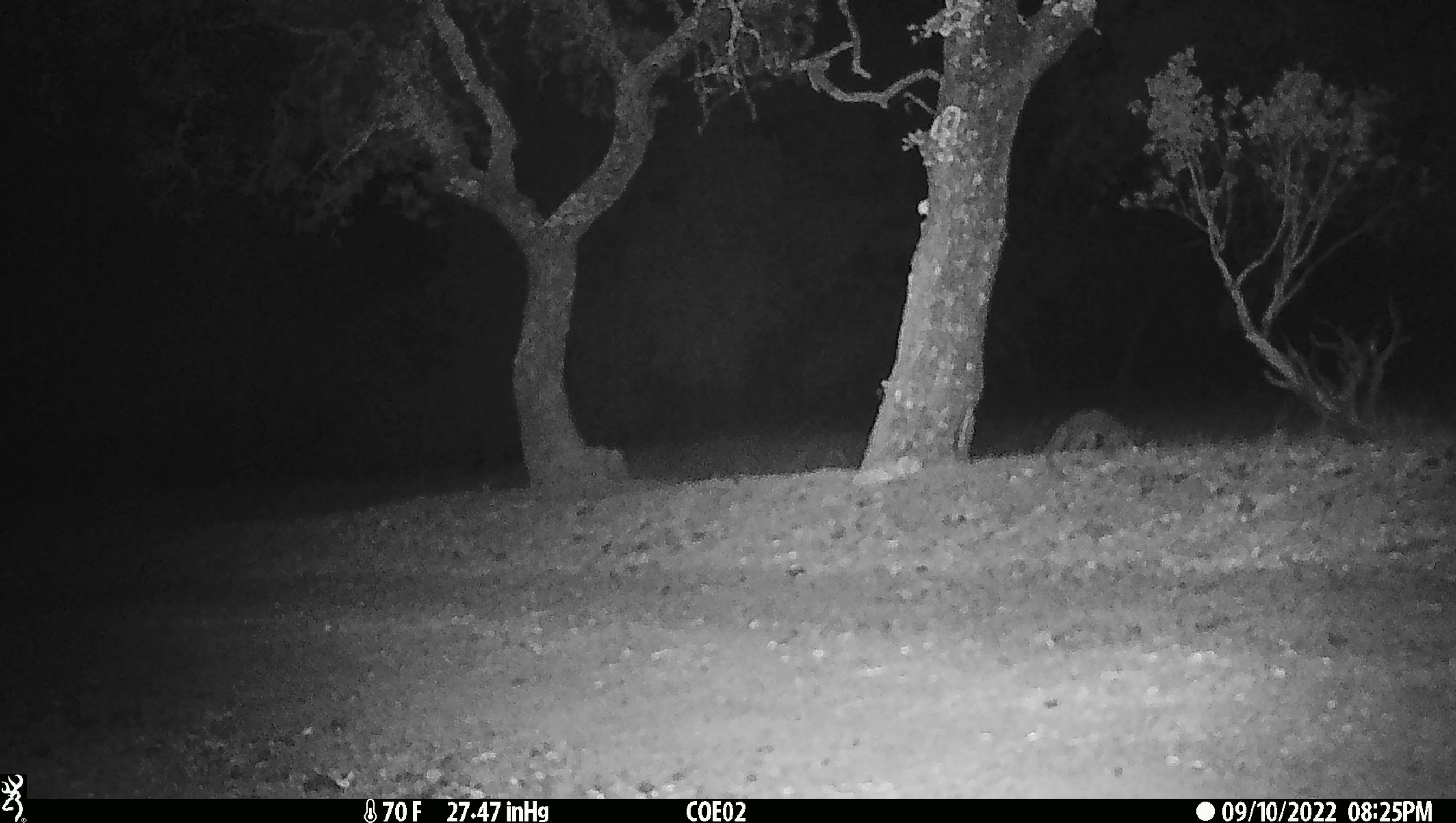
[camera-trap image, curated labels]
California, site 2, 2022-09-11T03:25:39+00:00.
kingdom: Animalia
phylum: Chordata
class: Mammalia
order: Carnivora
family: Canidae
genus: Urocyon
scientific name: Urocyon cinereoargenteus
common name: gray fox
Gray fox (Urocyon cinereoargenteus).